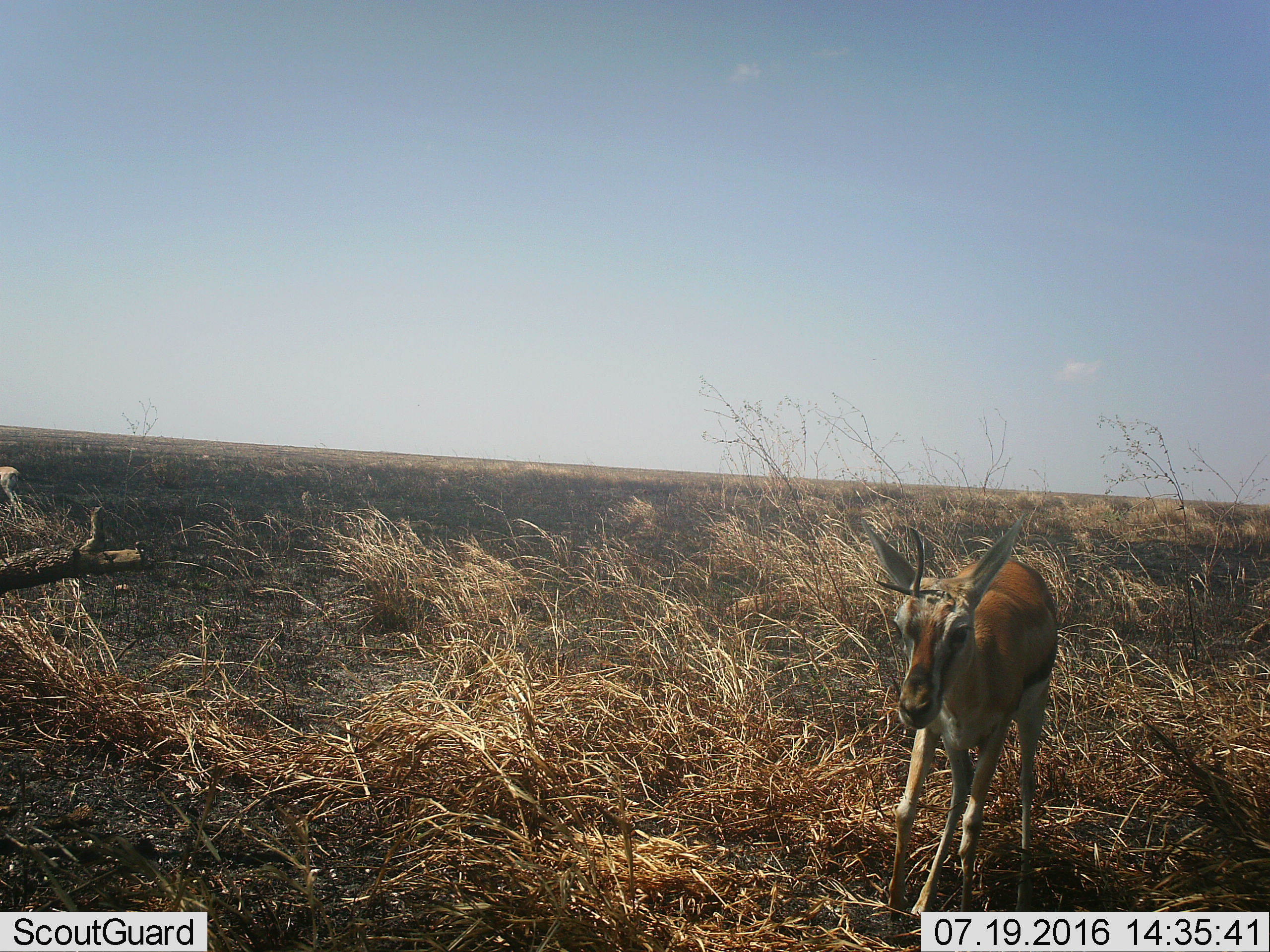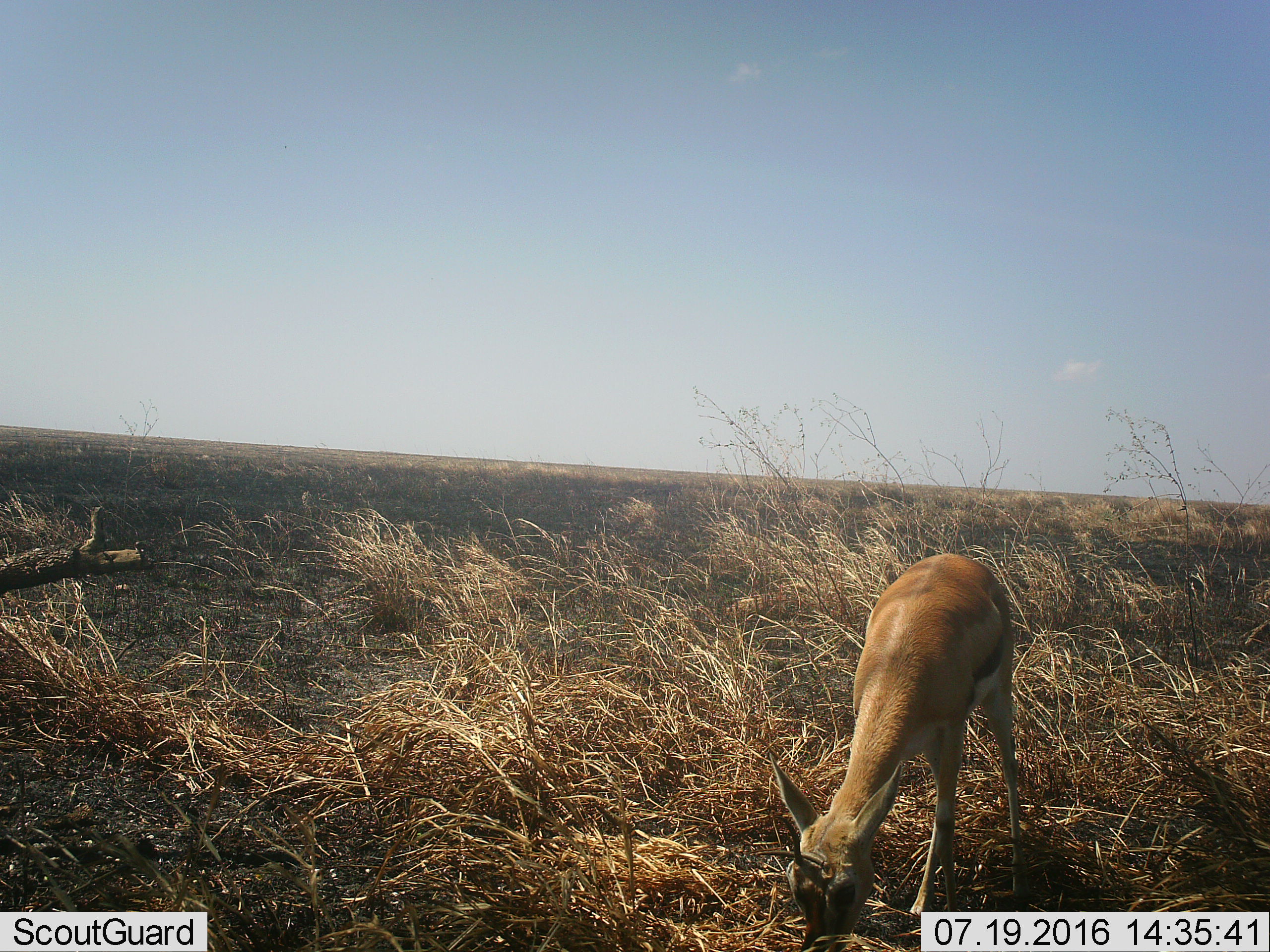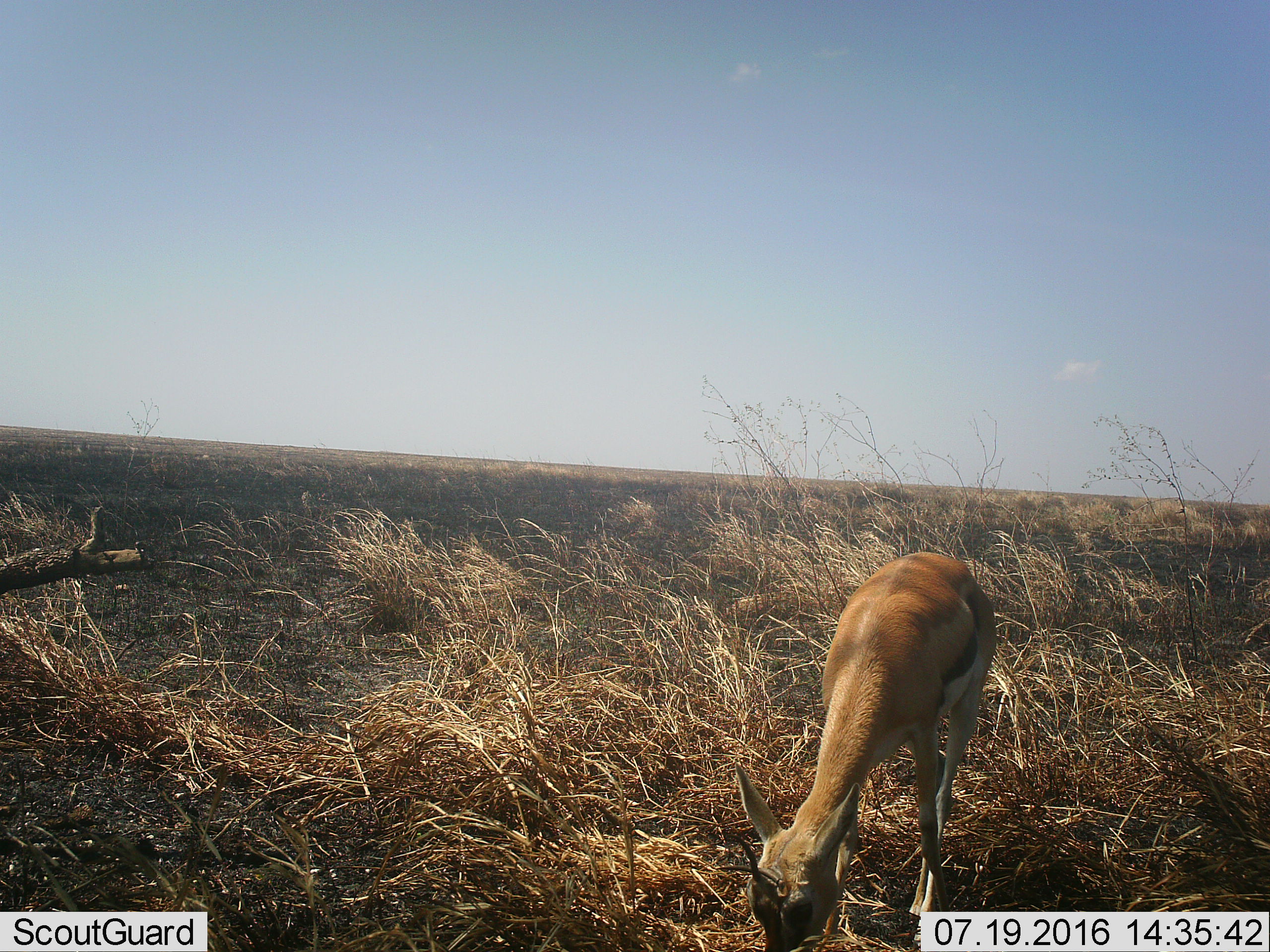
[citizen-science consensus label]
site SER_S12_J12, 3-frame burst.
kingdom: Animalia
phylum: Chordata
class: Mammalia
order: Artiodactyla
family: Bovidae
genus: Eudorcas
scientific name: Eudorcas thomsonii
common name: thomson's gazelle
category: gazellethomsons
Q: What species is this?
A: Gazellethomsons (thomson's gazelle) (Eudorcas thomsonii).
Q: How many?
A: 1.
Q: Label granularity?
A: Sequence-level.